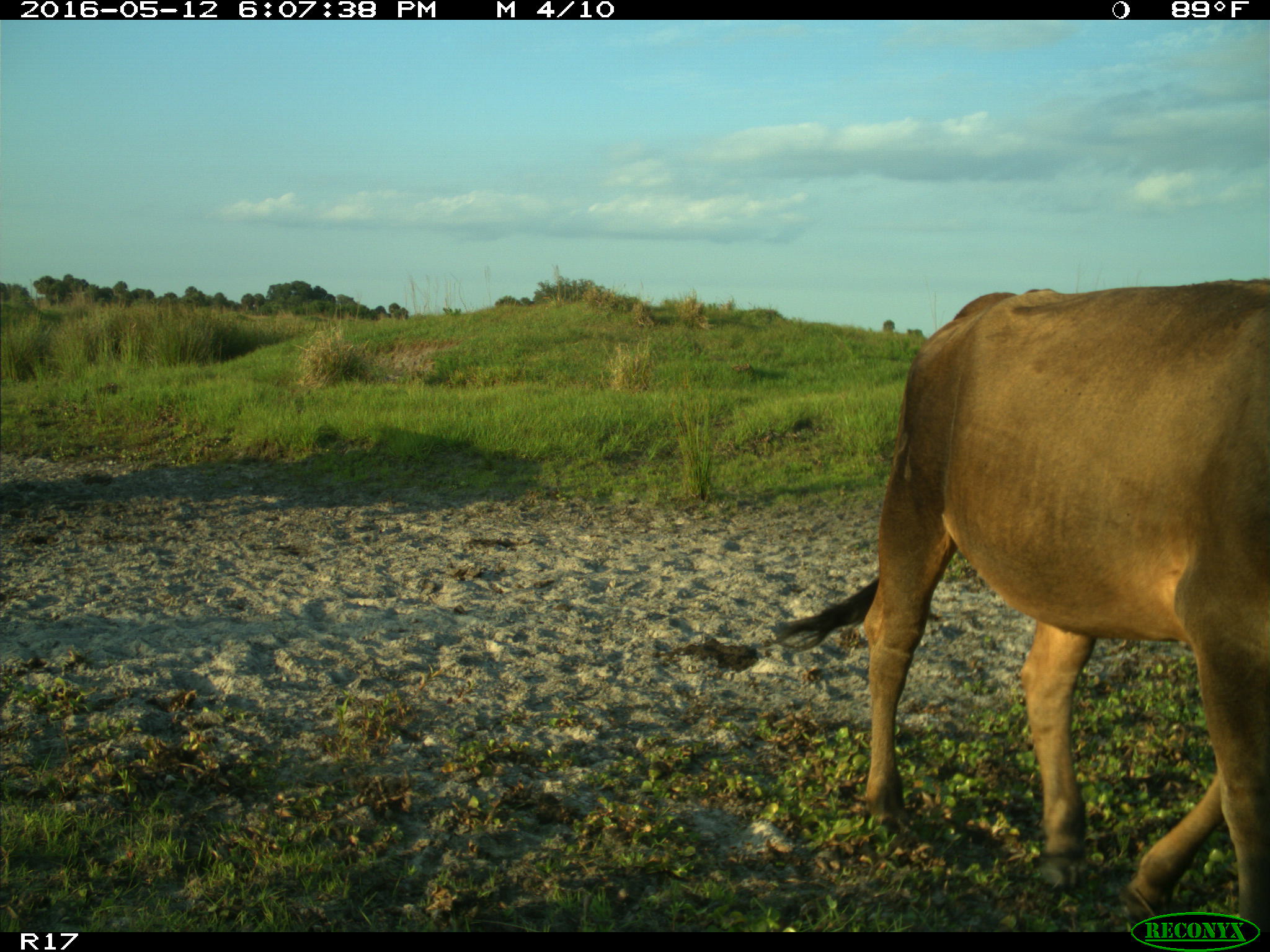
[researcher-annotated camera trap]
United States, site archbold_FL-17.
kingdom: Animalia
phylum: Chordata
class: Mammalia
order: Artiodactyla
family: Bovidae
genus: Bos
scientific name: Bos taurus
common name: domestic cow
Bos taurus (domestic cow).